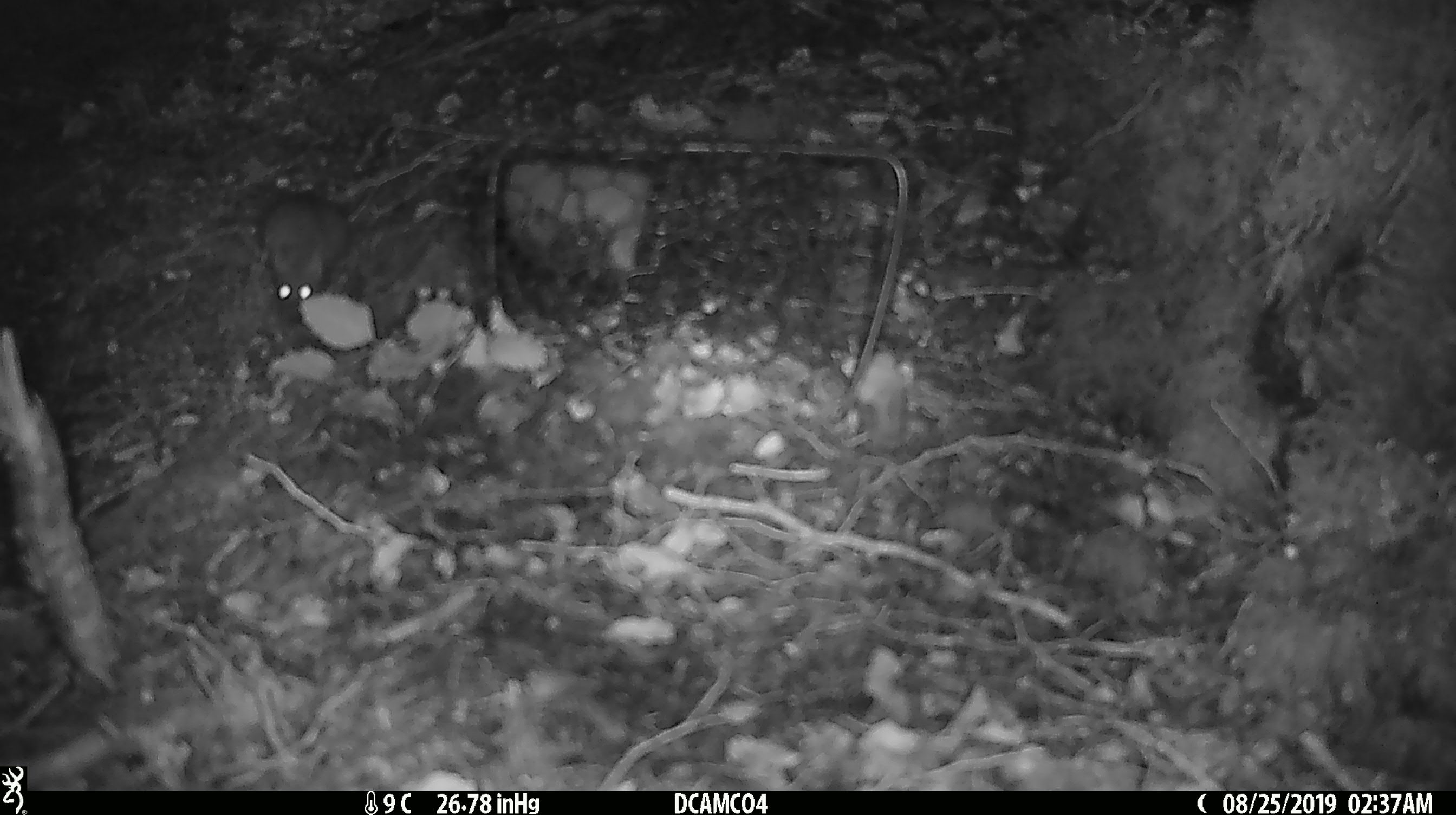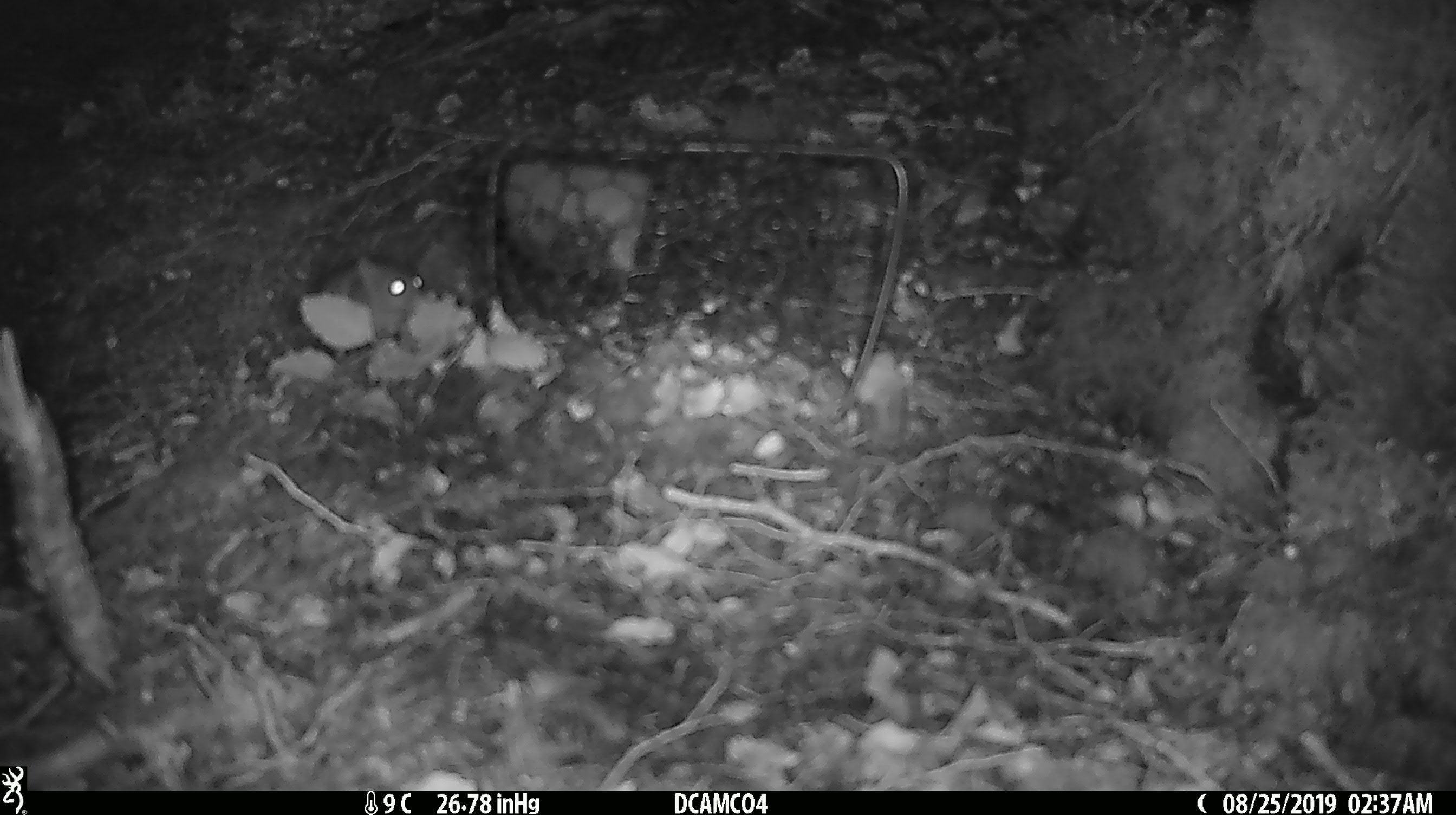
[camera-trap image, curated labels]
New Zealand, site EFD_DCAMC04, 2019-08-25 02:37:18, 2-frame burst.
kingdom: Animalia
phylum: Chordata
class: Mammalia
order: Rodentia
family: Muridae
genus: Mus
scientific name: Mus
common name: mouse